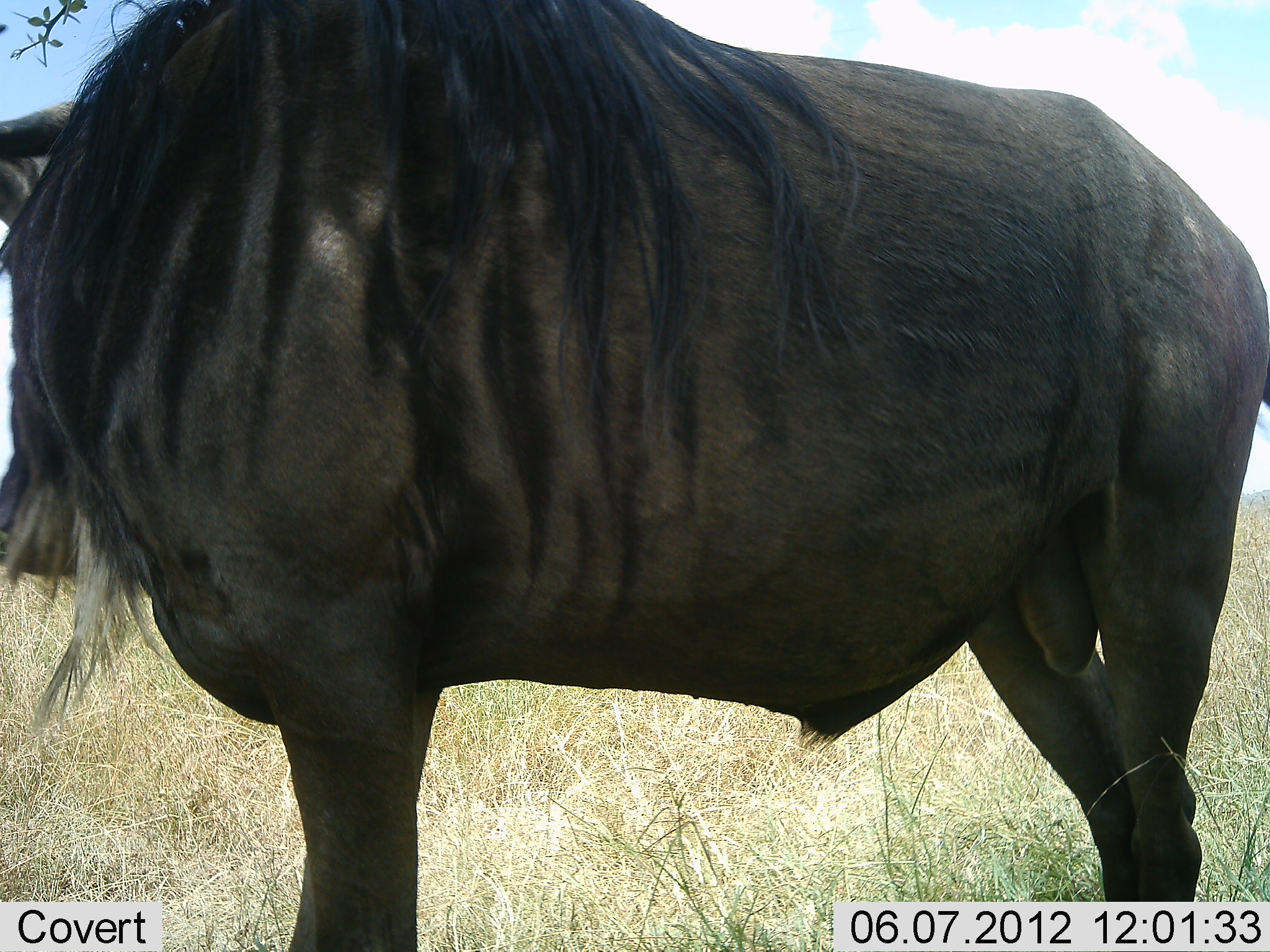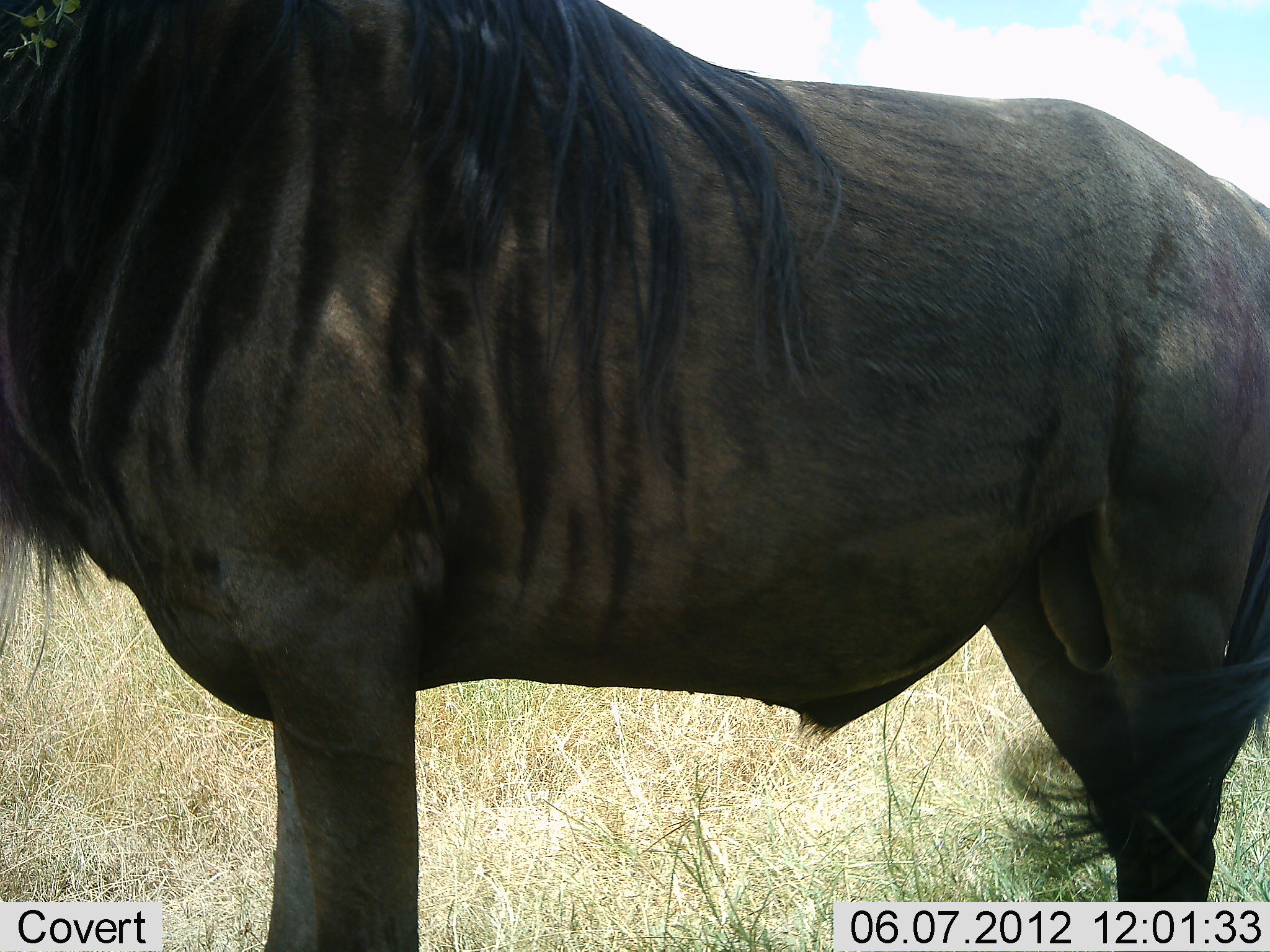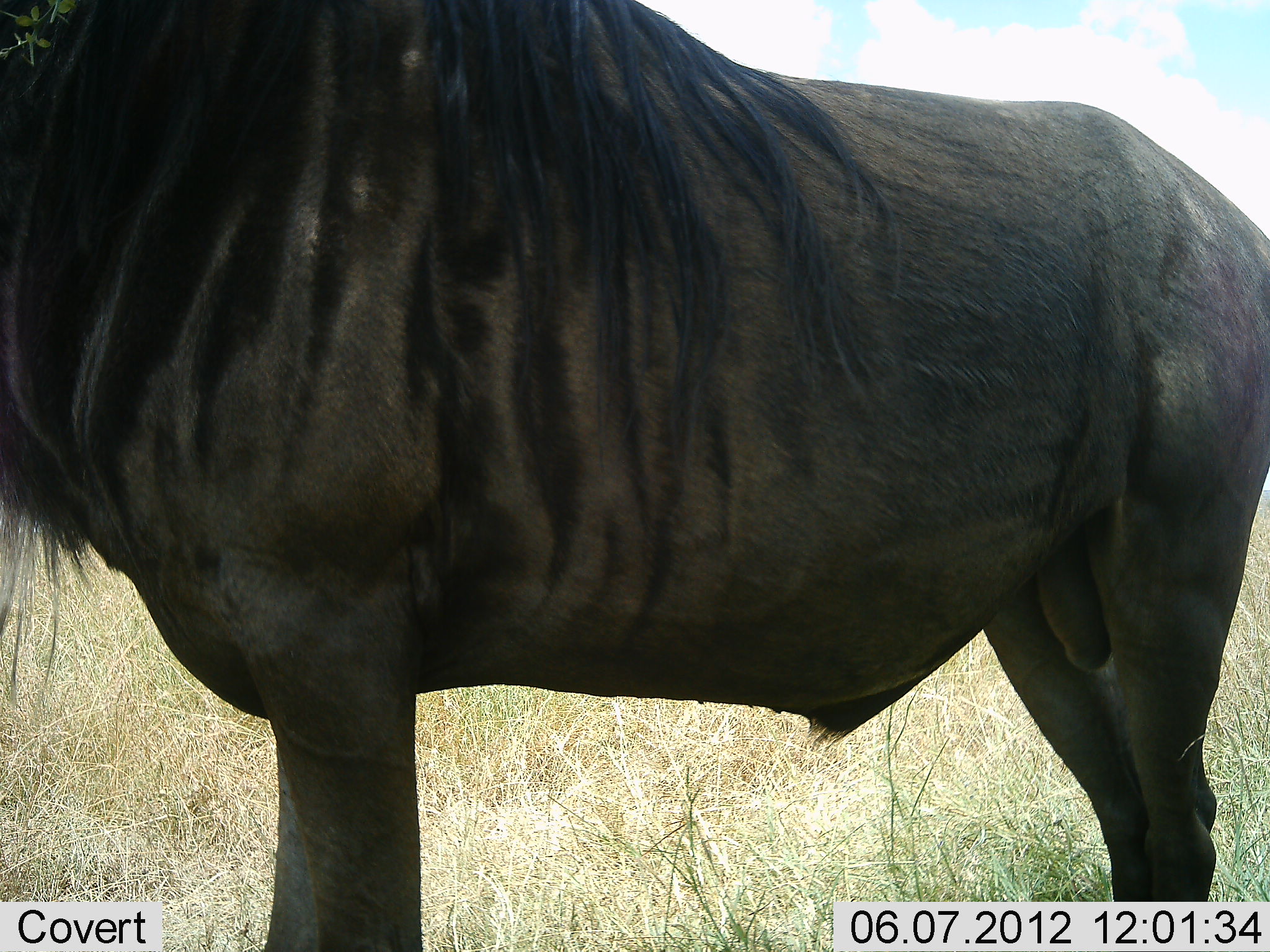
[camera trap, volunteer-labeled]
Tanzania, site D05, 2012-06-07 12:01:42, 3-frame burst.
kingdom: Animalia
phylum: Chordata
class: Mammalia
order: Artiodactyla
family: Bovidae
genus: Connochaetes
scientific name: Connochaetes taurinus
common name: blue wildebeest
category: wildebeest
Wildebeest (blue wildebeest) (Connochaetes taurinus), count 1. Behavior (volunteer vote fractions): standing 90%, resting 0%, moving 0%, interacting 0%. Young present (vote fraction): 0%. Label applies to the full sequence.